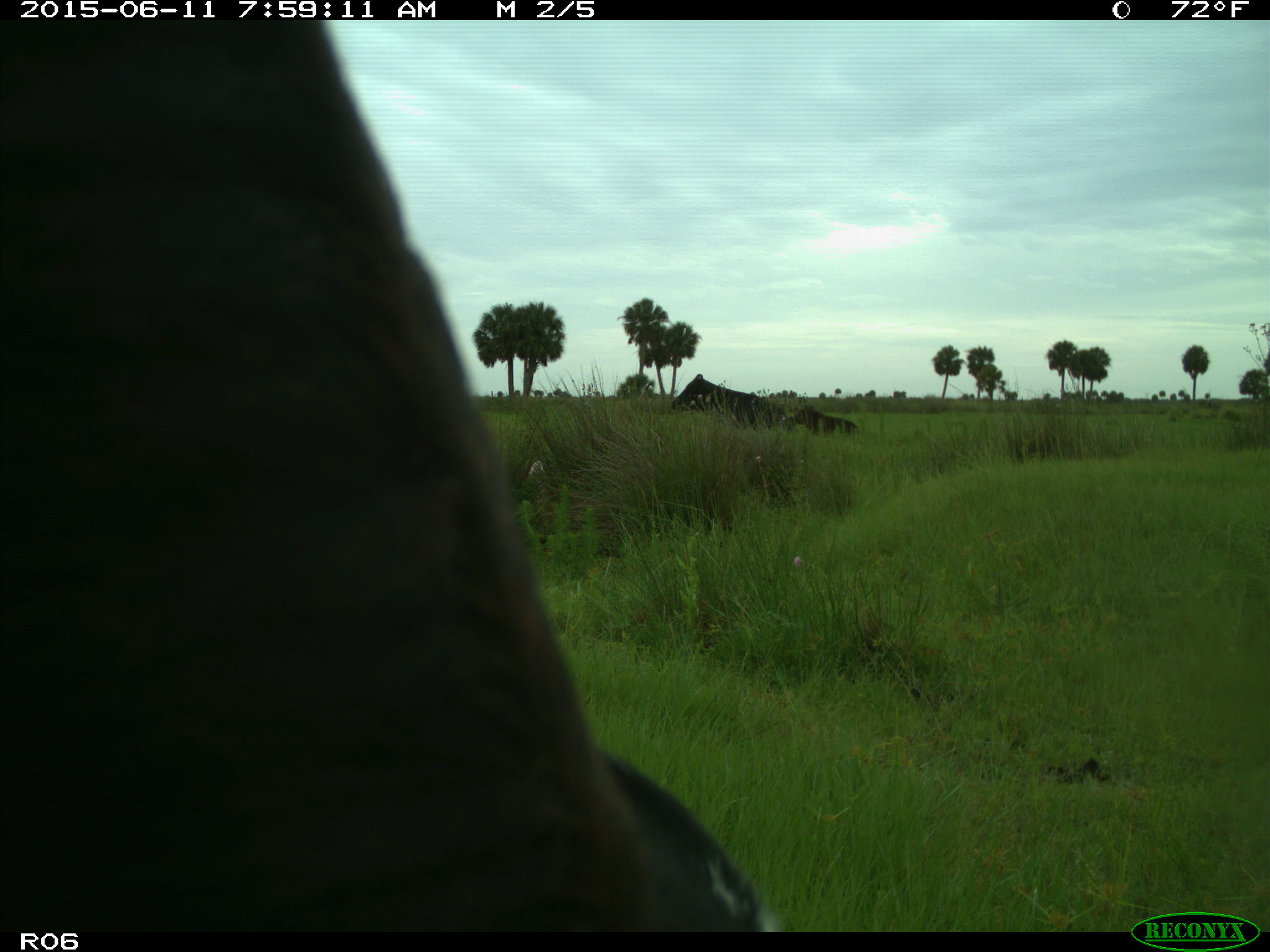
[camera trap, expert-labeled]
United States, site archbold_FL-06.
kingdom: Animalia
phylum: Chordata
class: Mammalia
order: Artiodactyla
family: Bovidae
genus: Bos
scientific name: Bos taurus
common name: domestic cow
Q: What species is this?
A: Bos taurus (domestic cow).